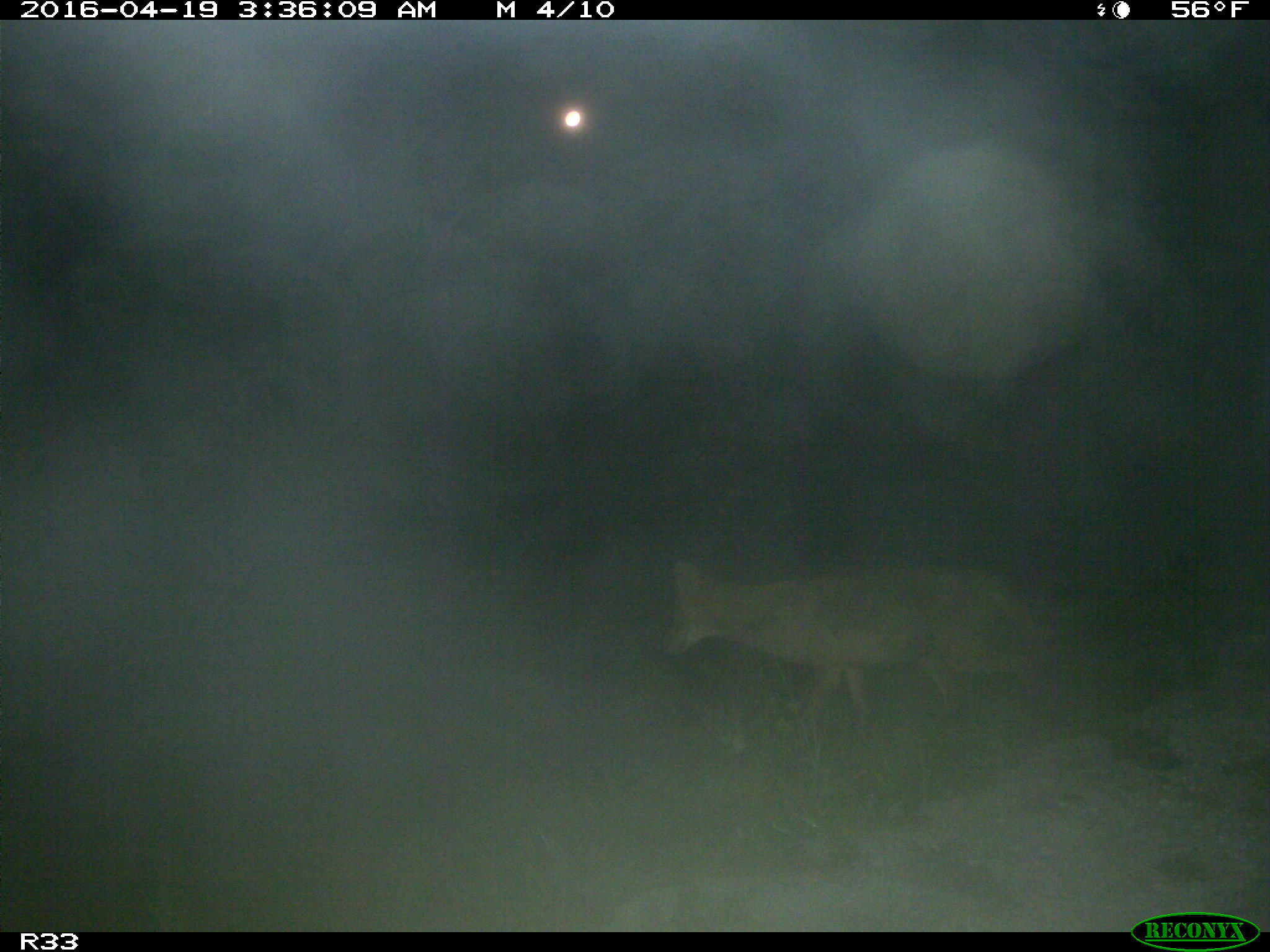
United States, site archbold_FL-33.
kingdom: Animalia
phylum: Chordata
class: Mammalia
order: Carnivora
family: Canidae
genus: Canis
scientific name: Canis latrans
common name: coyote